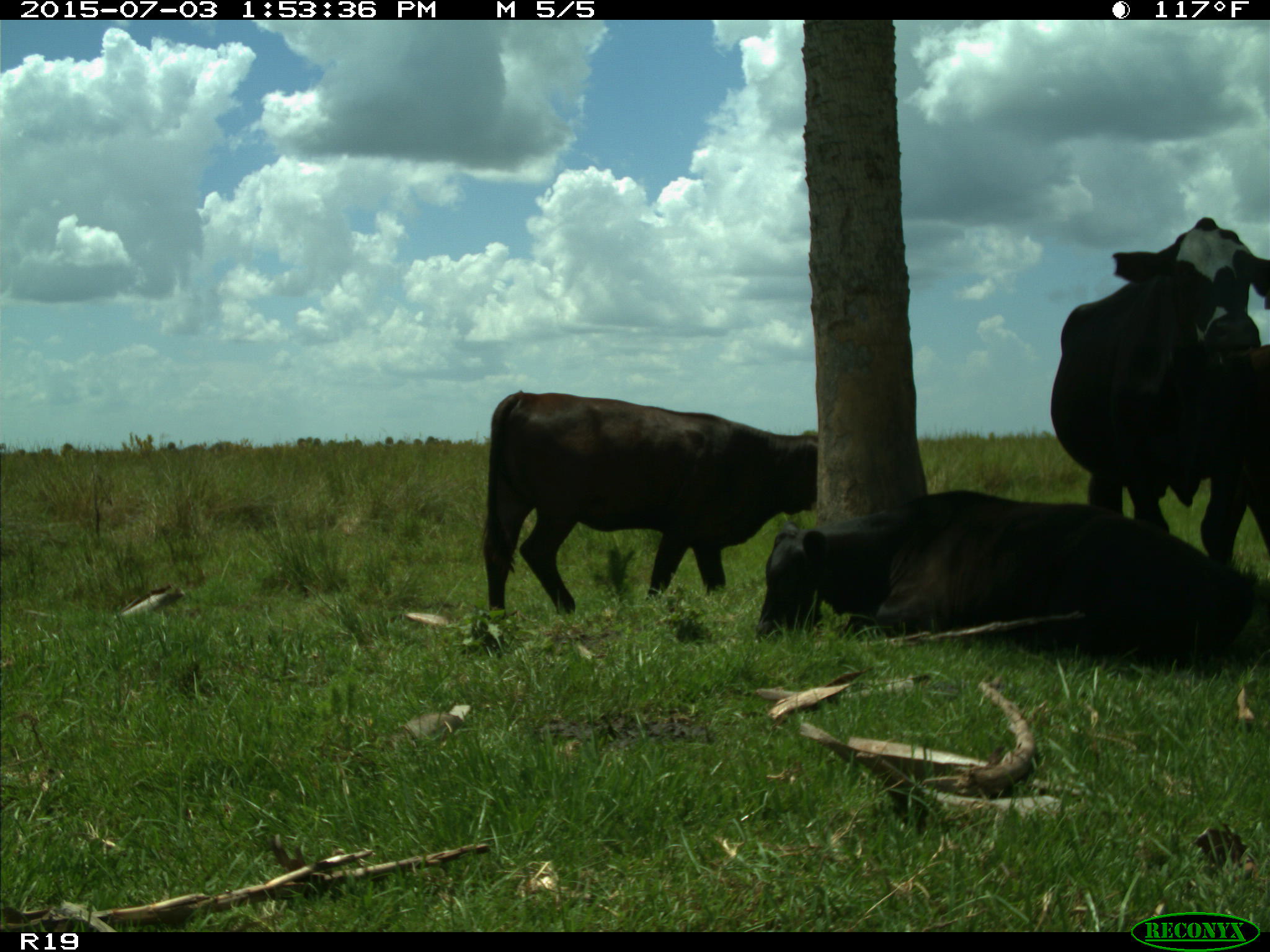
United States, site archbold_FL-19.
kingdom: Animalia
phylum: Chordata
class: Mammalia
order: Artiodactyla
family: Bovidae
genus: Bos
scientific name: Bos taurus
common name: domestic cow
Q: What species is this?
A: Bos taurus (domestic cow).